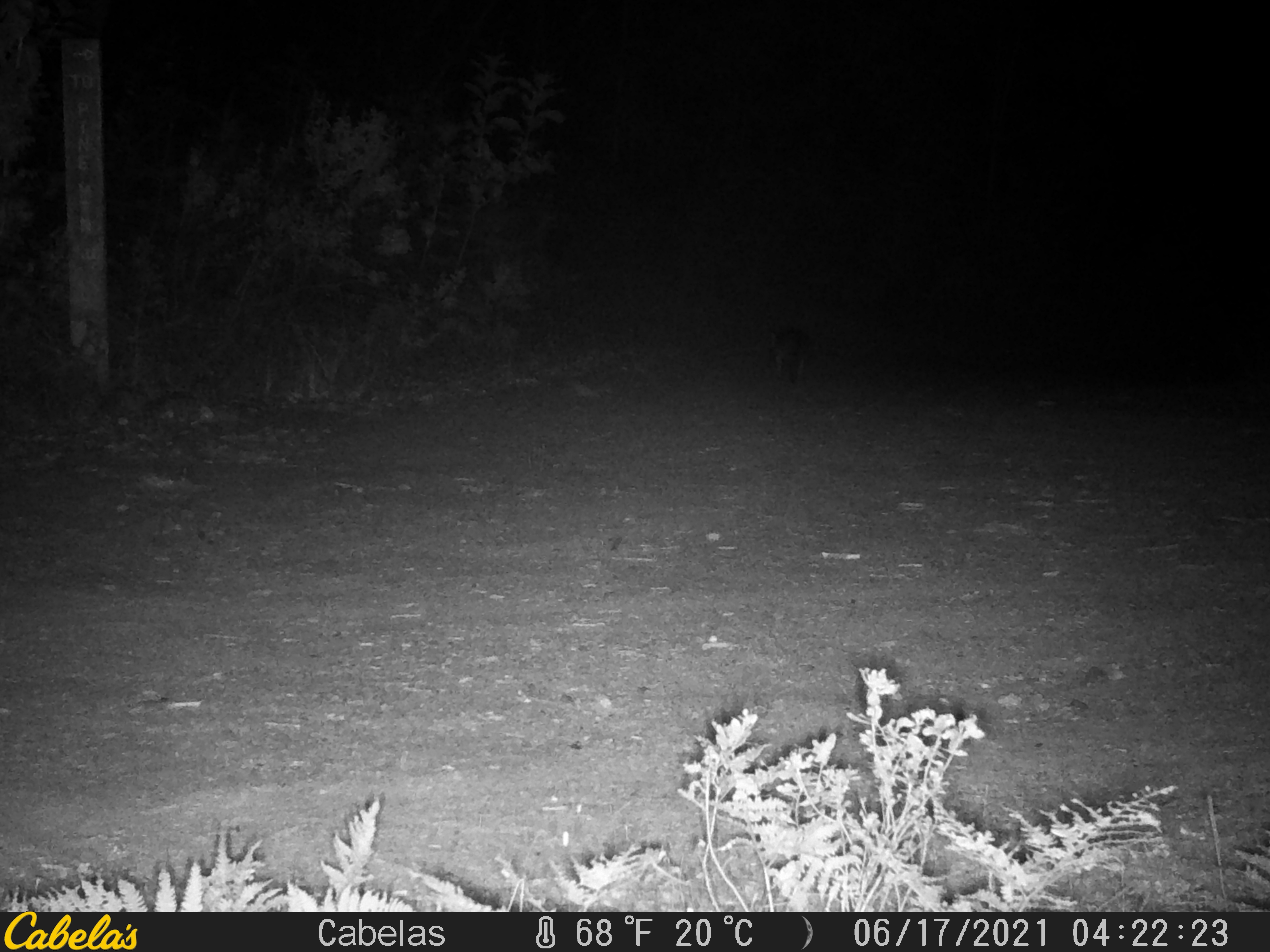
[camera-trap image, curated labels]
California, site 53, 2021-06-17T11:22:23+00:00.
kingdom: Animalia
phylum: Chordata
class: Mammalia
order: Carnivora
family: Canidae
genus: Urocyon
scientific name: Urocyon cinereoargenteus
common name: gray fox